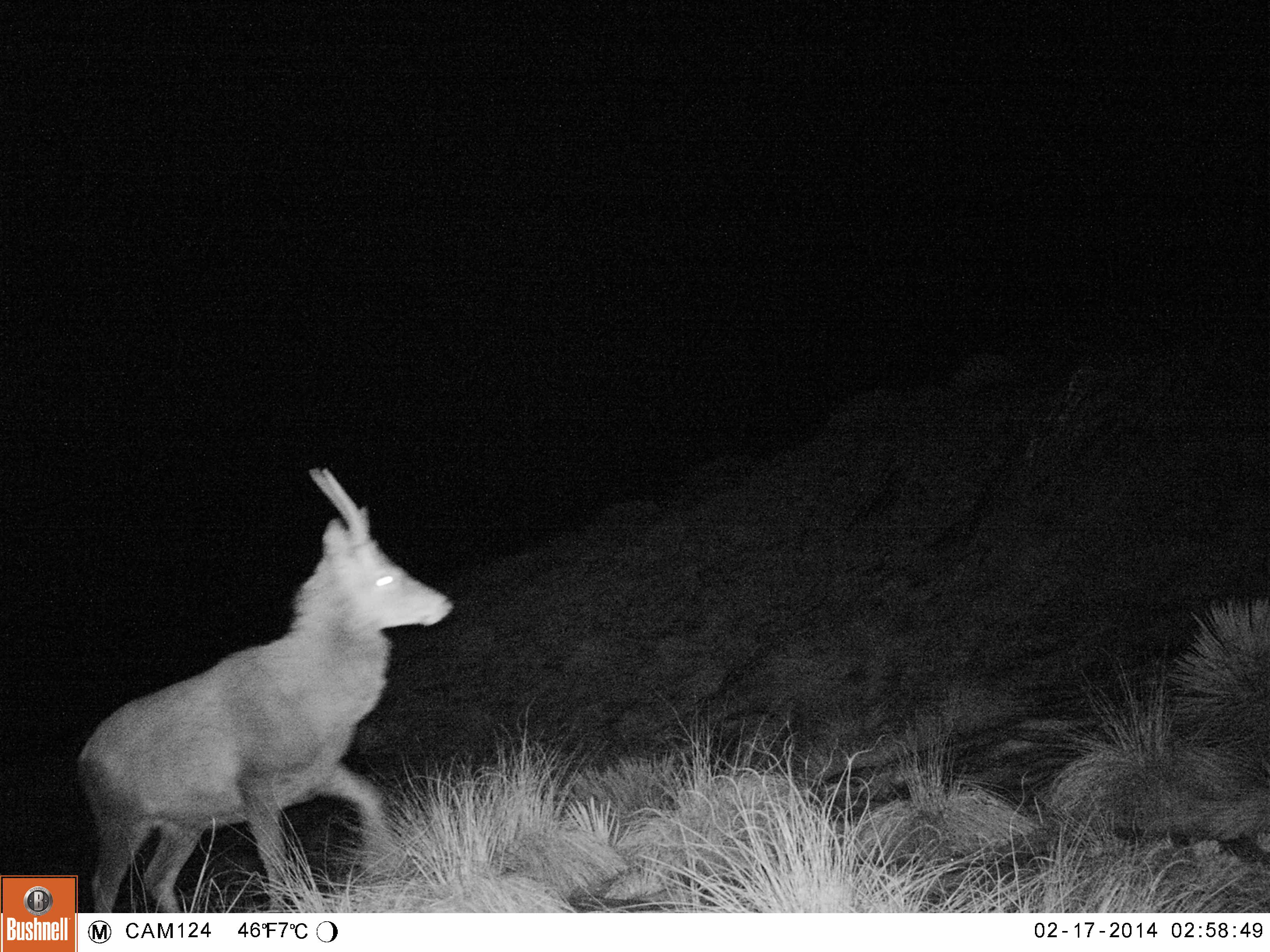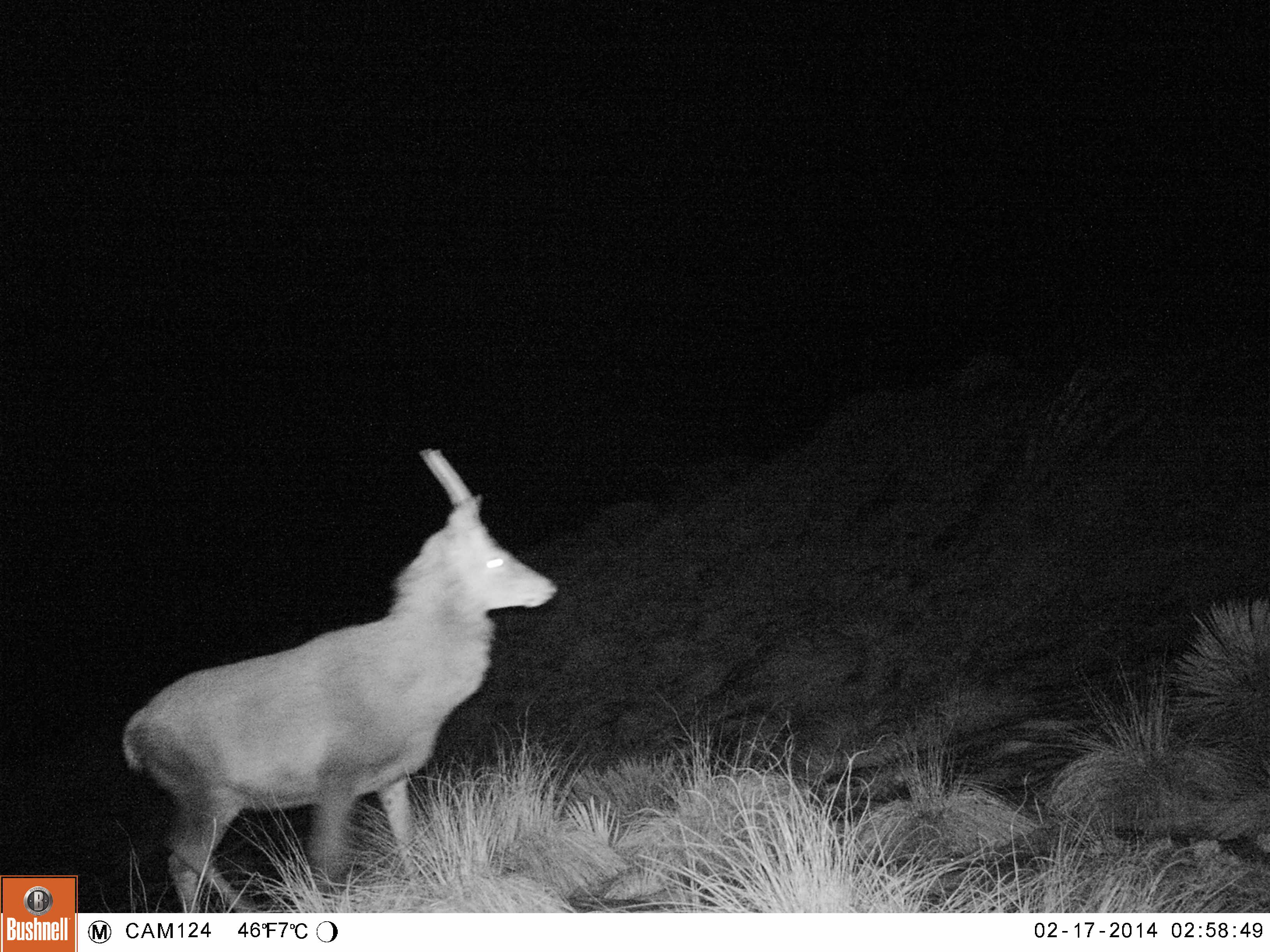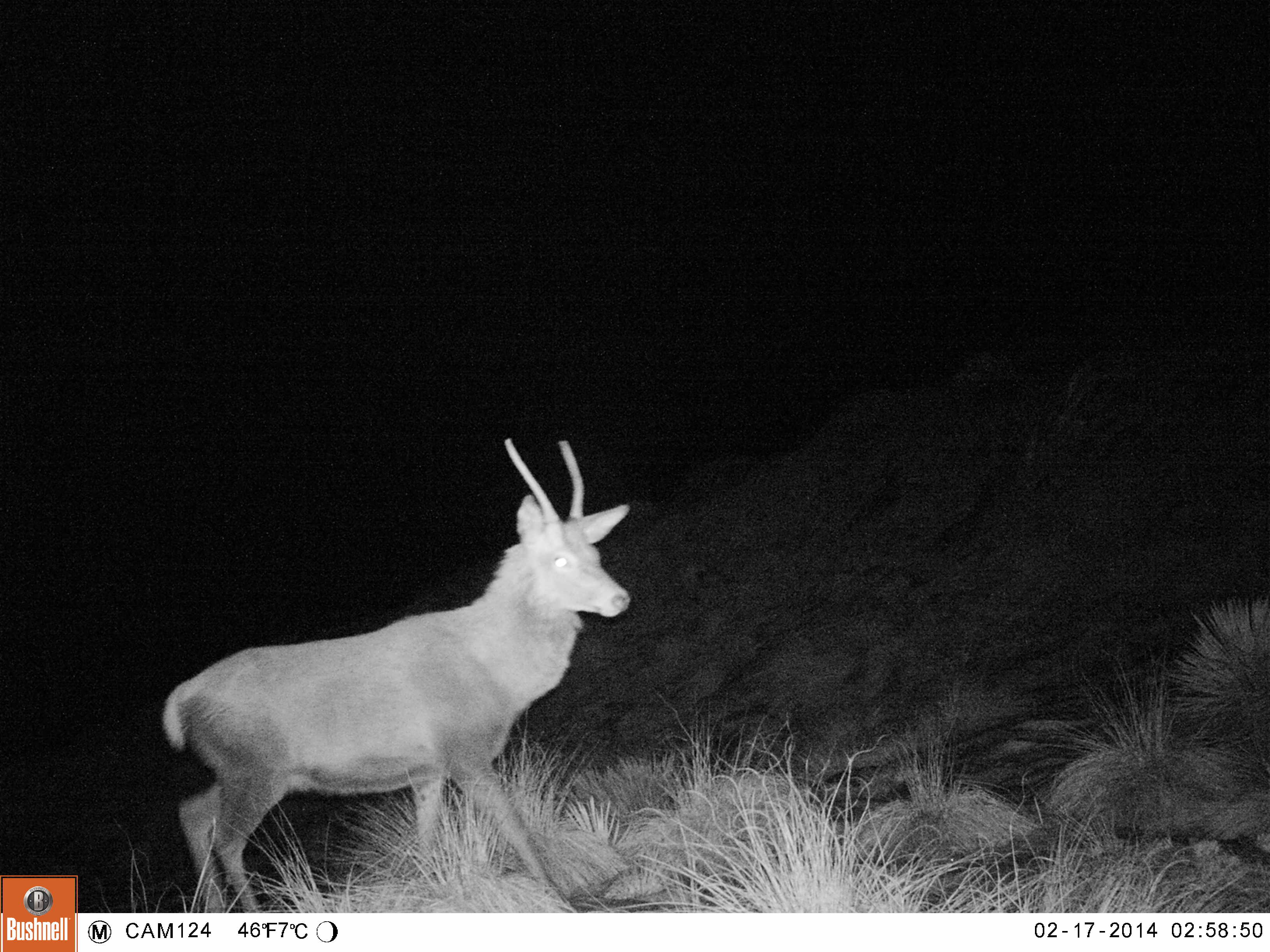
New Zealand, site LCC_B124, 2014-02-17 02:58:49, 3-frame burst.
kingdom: Animalia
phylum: Chordata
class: Mammalia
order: Artiodactyla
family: Cervidae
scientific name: Cervidae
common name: deer